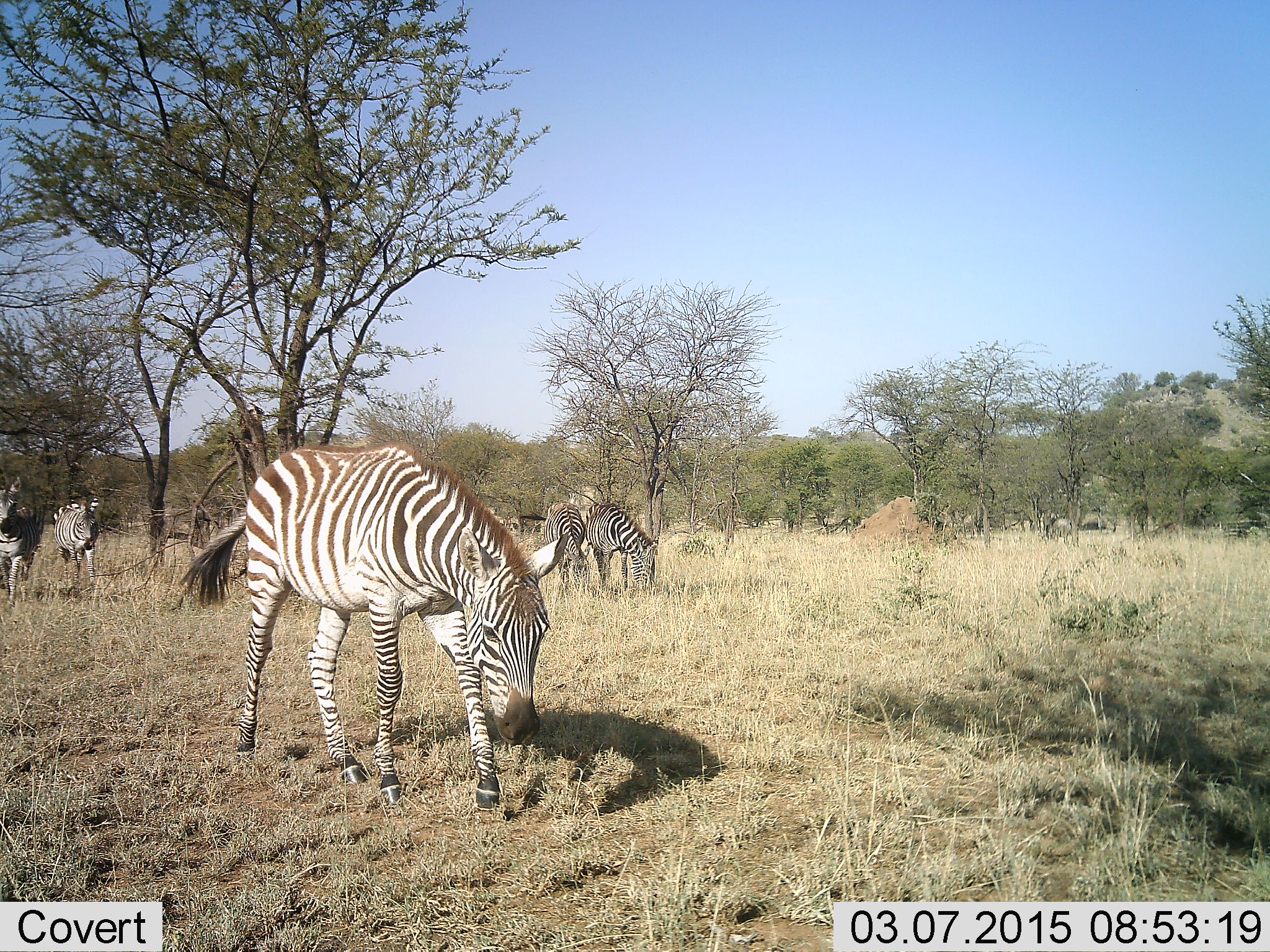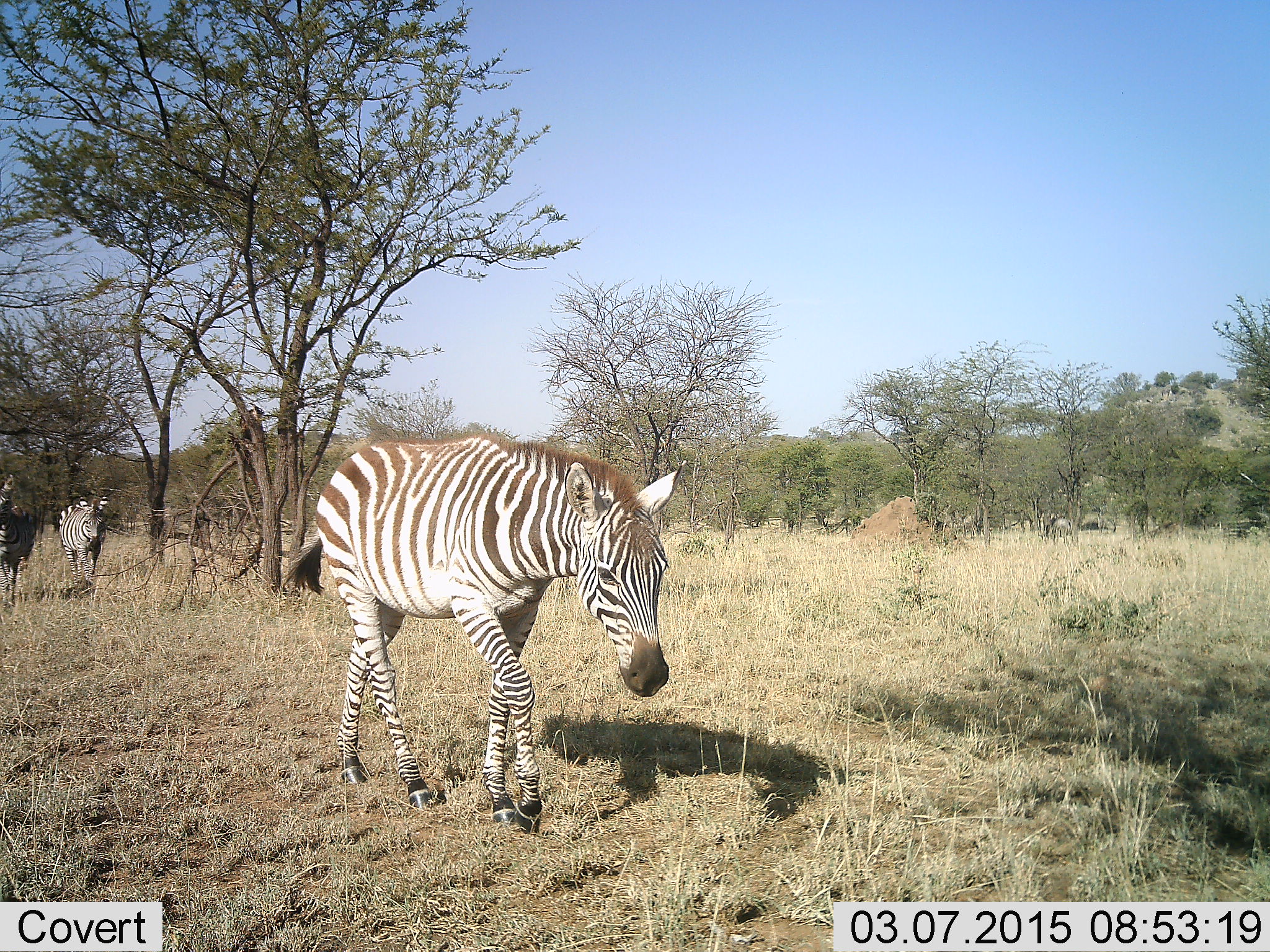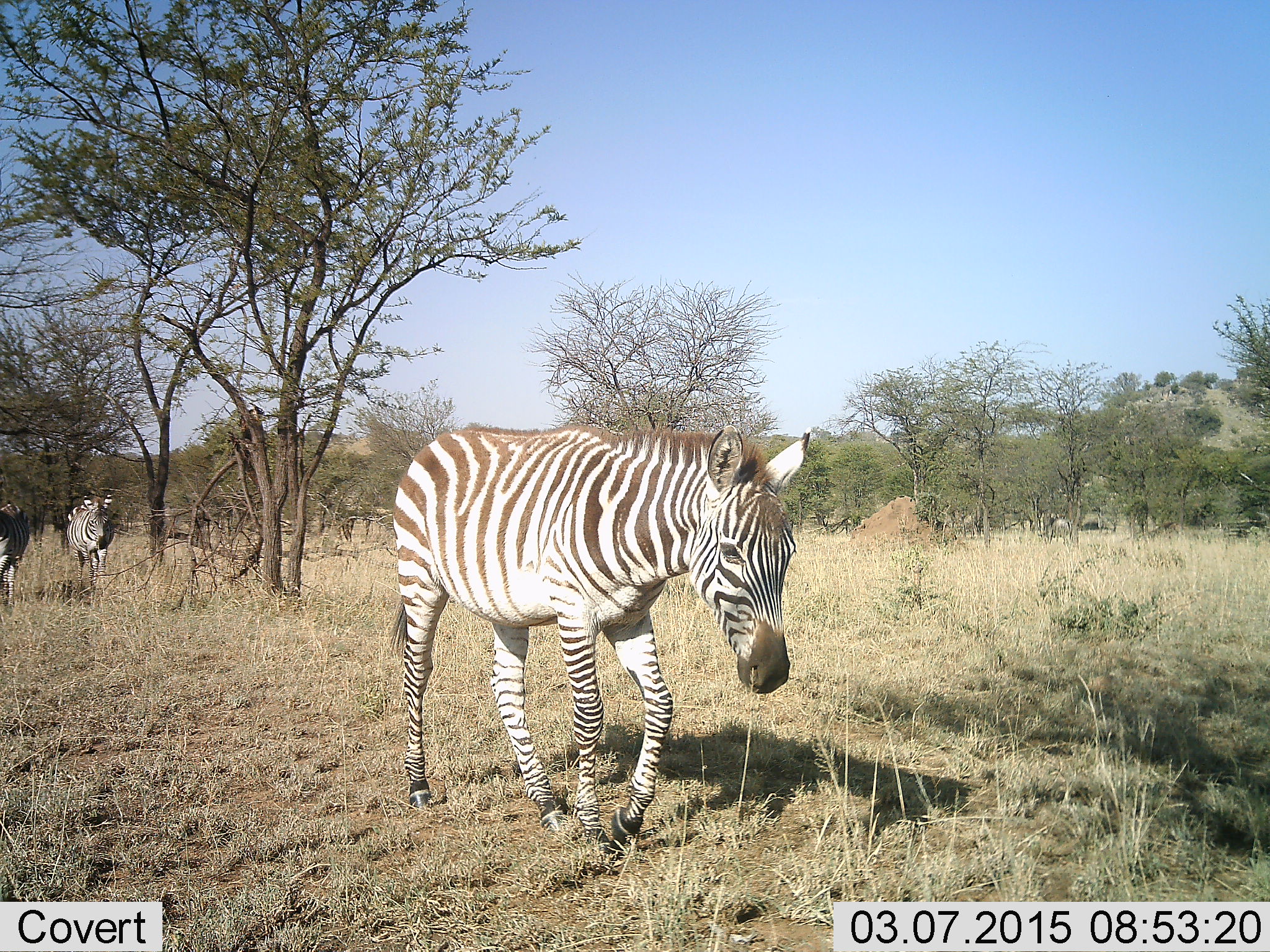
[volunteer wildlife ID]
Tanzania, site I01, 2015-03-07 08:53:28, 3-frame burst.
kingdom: Animalia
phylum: Chordata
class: Mammalia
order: Perissodactyla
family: Equidae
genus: Equus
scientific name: Equus quagga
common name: plains zebra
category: zebra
Zebra (plains zebra) (Equus quagga), count 3. Behavior (volunteer vote fractions): standing 30%, resting 0%, moving 90%, interacting 0%. Young present (vote fraction): 10%. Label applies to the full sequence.